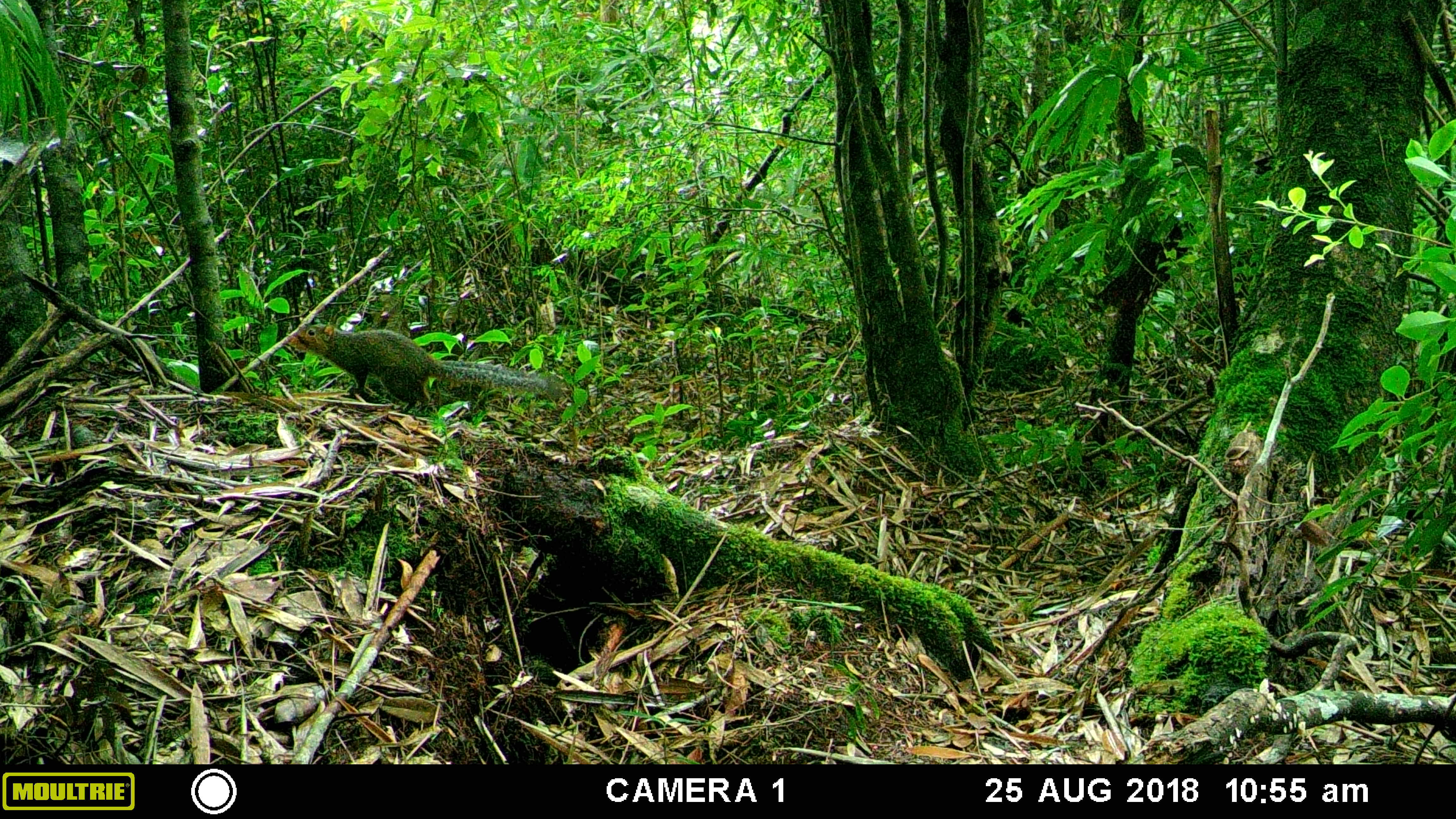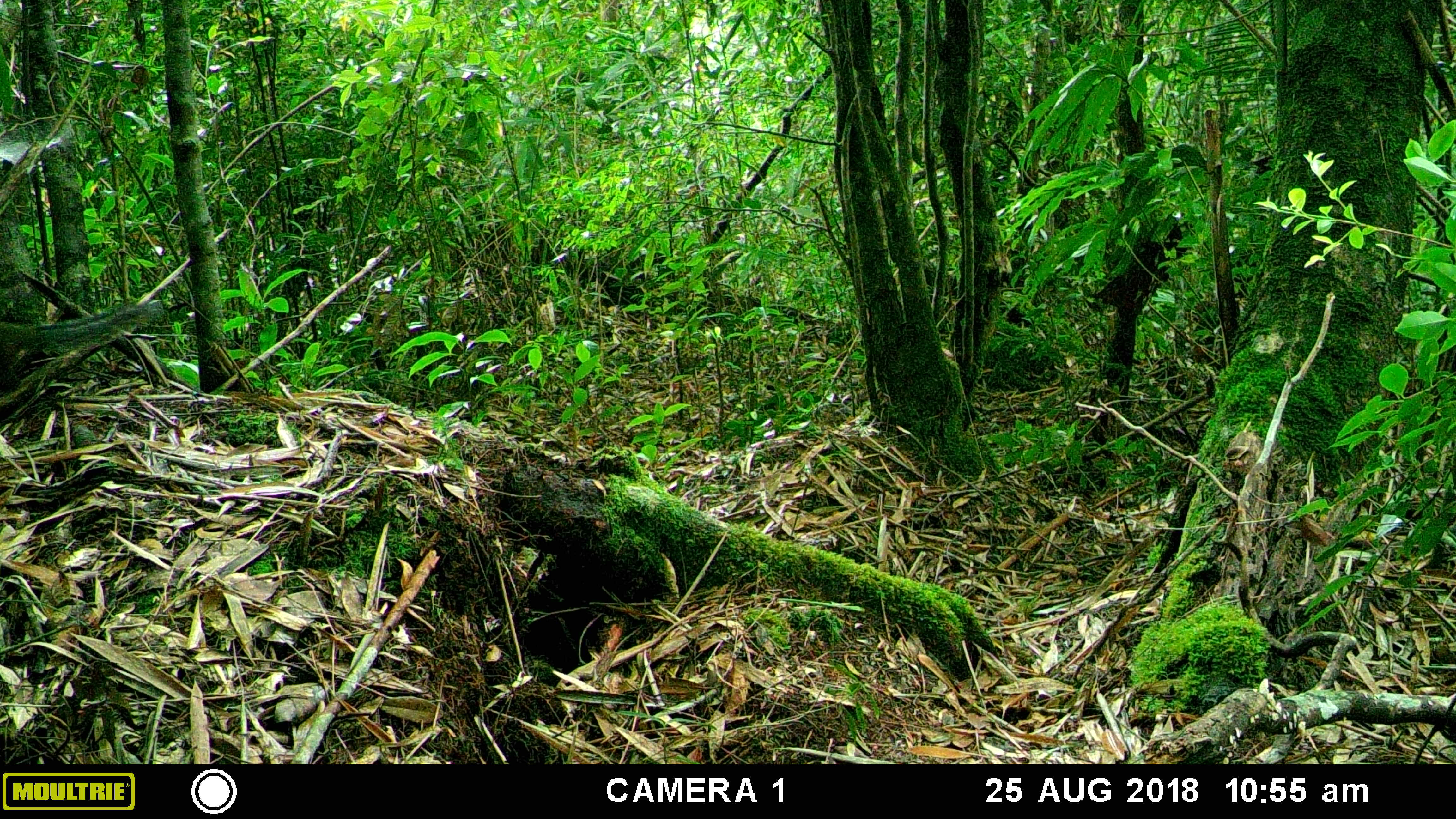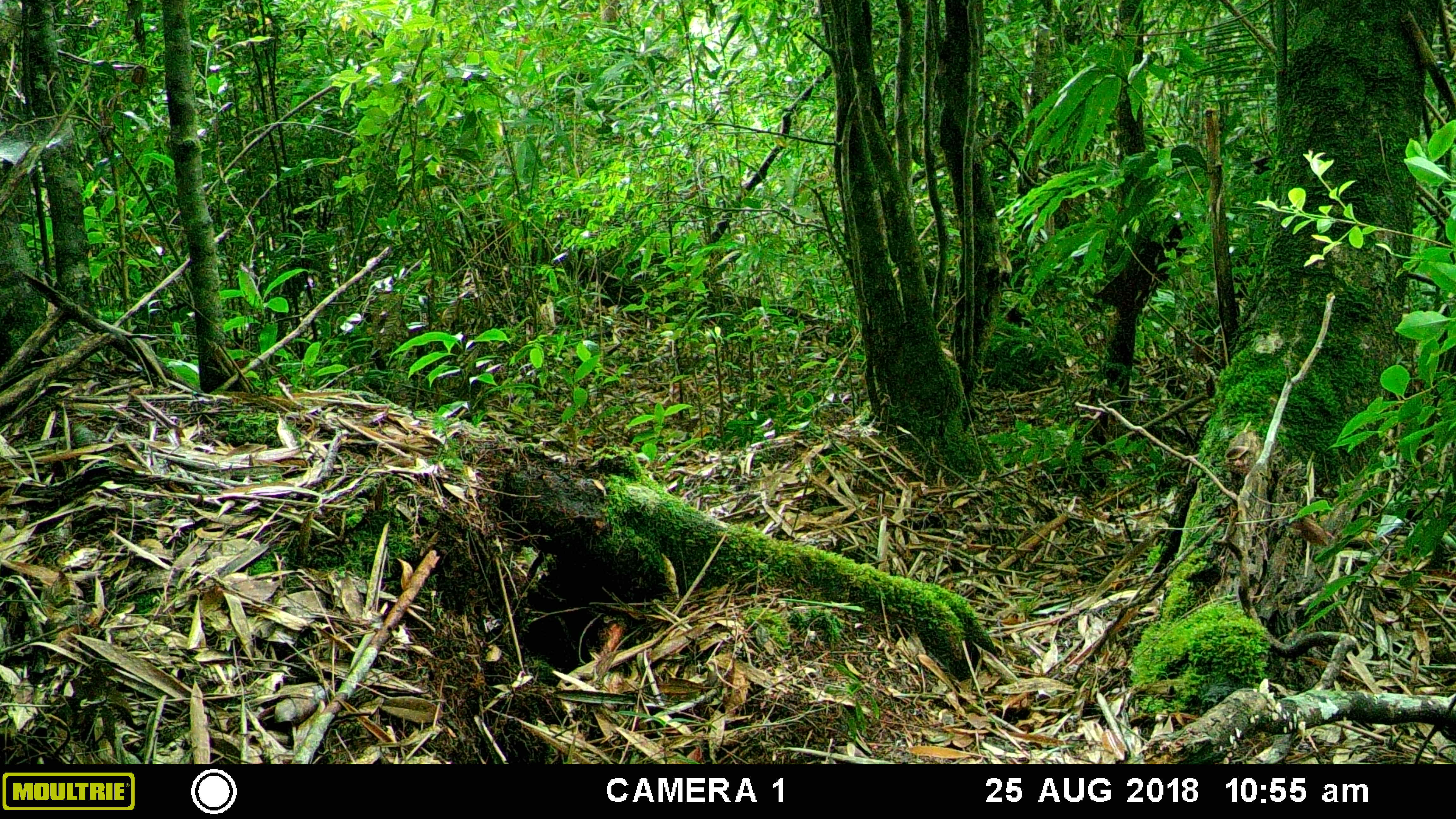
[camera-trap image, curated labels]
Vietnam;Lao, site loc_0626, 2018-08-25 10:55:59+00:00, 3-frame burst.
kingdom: Animalia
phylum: Chordata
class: Mammalia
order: Rodentia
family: Sciuridae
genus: Dremomys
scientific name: Dremomys rufigenis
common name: red-cheeked squirrel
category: red cheeked squirrel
Red cheeked squirrel (red-cheeked squirrel) (Dremomys rufigenis). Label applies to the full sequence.